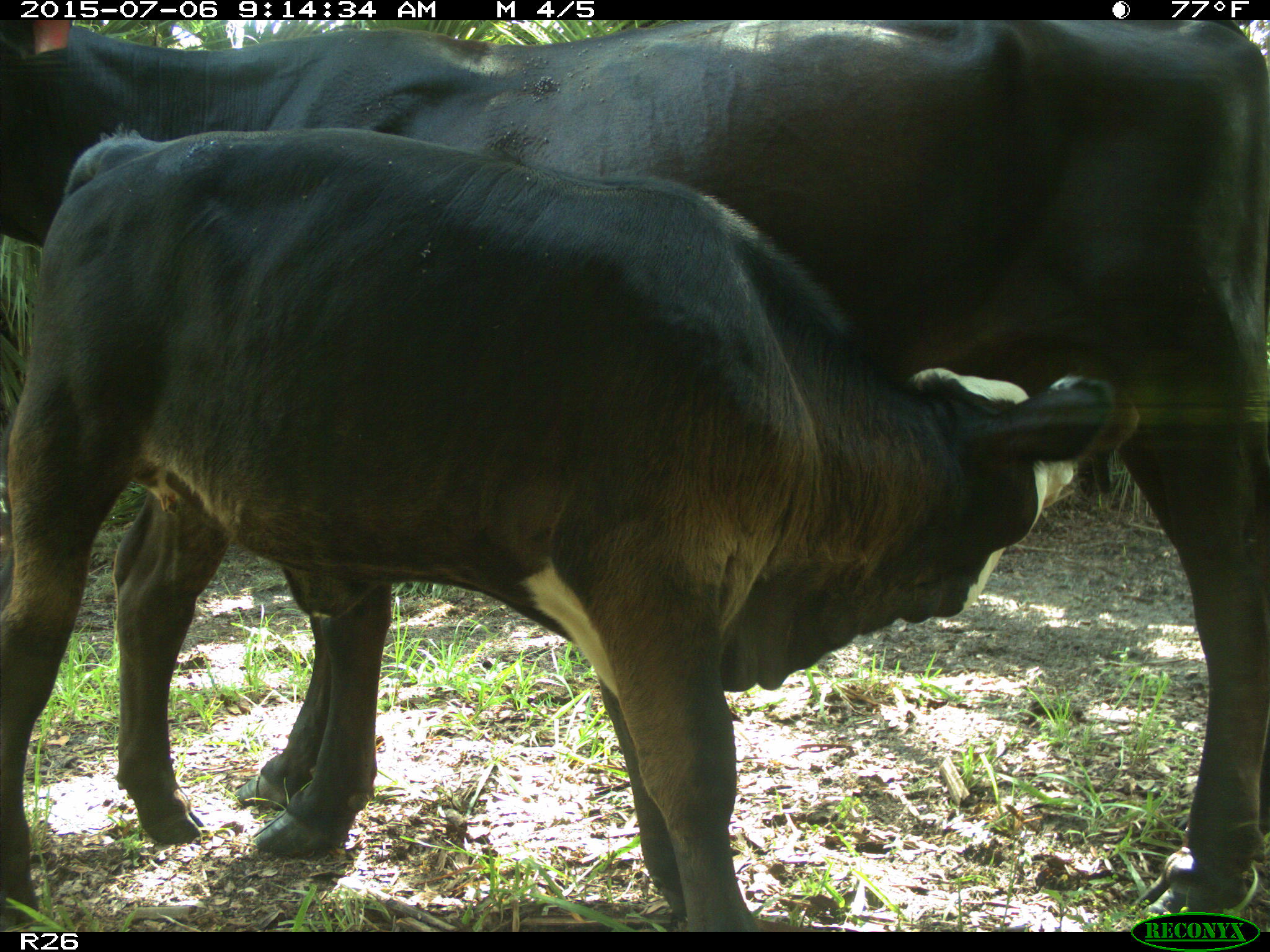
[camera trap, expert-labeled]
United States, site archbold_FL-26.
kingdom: Animalia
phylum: Chordata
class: Mammalia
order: Artiodactyla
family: Bovidae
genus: Bos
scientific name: Bos taurus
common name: domestic cow